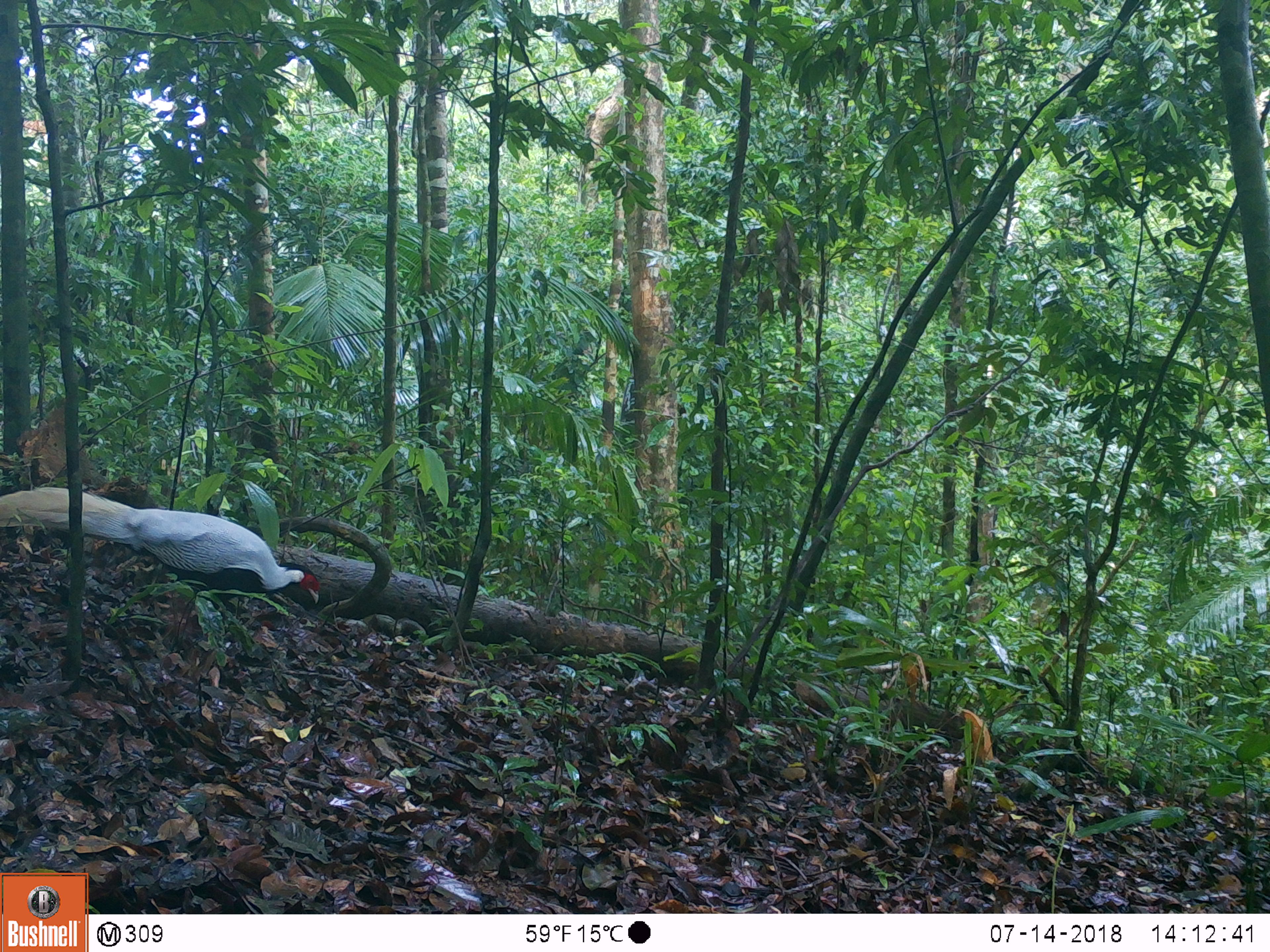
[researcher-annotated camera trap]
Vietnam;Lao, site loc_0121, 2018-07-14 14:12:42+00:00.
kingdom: Animalia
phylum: Chordata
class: Aves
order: Galliformes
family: Phasianidae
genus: Lophura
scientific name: Lophura nycthemera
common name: silver pheasant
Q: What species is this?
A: Silver pheasant (Lophura nycthemera).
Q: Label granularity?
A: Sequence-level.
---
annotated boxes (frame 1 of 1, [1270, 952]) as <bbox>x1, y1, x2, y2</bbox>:
silver pheasant: <bbox>0, 487, 320, 603</bbox>